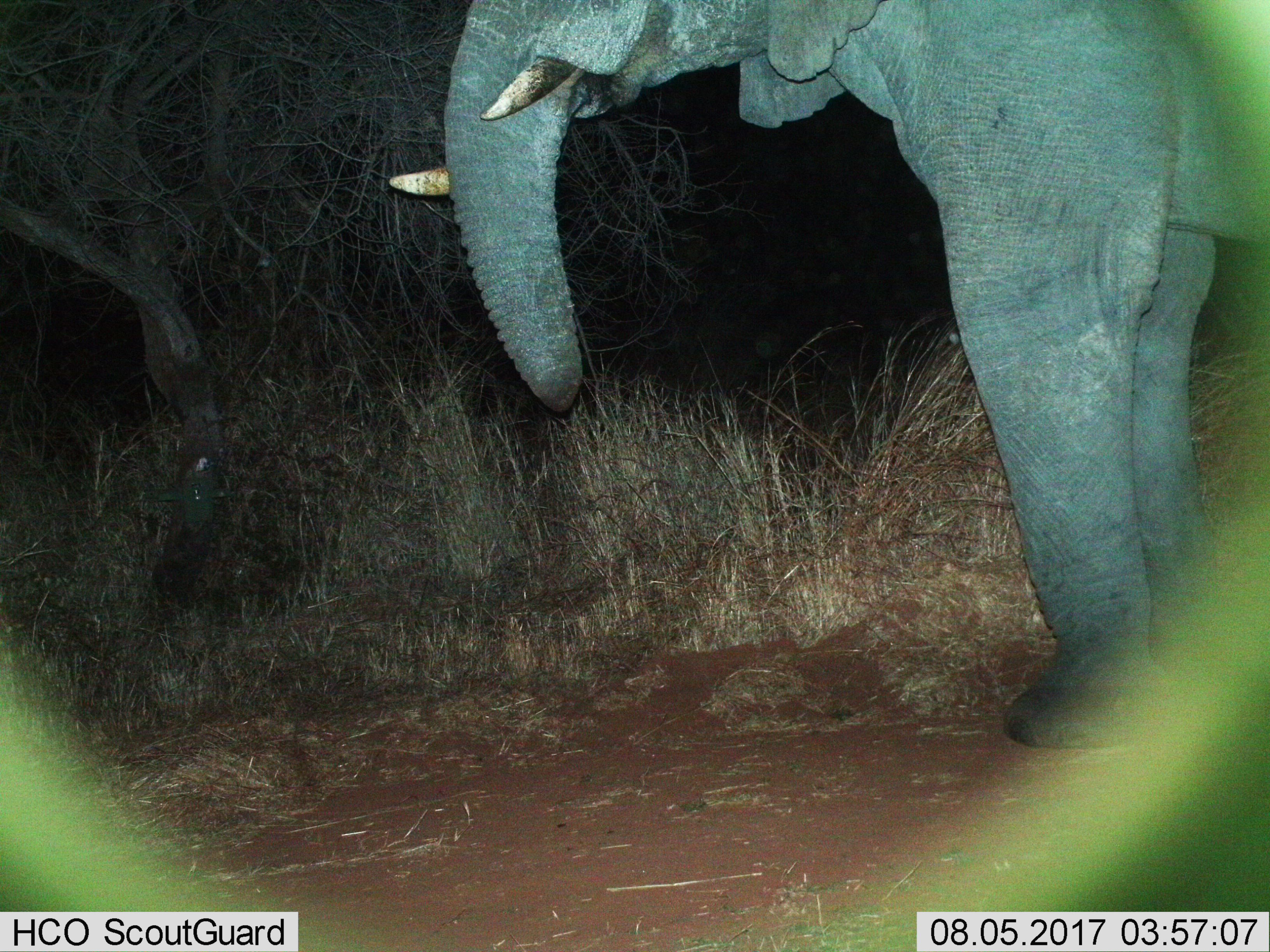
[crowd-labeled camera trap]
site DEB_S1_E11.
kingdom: Animalia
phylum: Chordata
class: Mammalia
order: Proboscidea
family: Elephantidae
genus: Loxodonta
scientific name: Loxodonta africana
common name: african bush elephant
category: elephant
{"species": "elephant (african bush elephant) (Loxodonta africana)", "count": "1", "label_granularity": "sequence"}